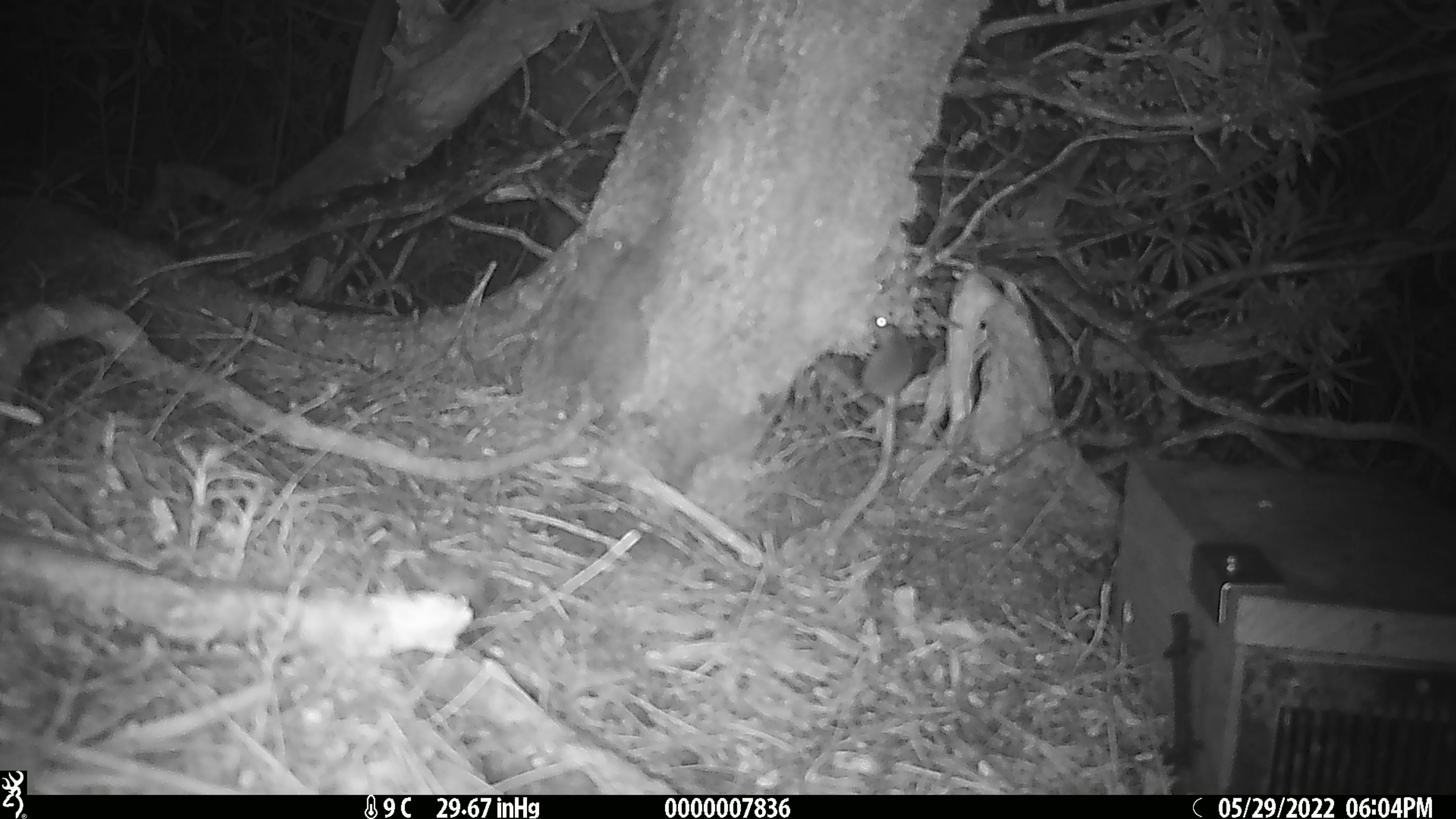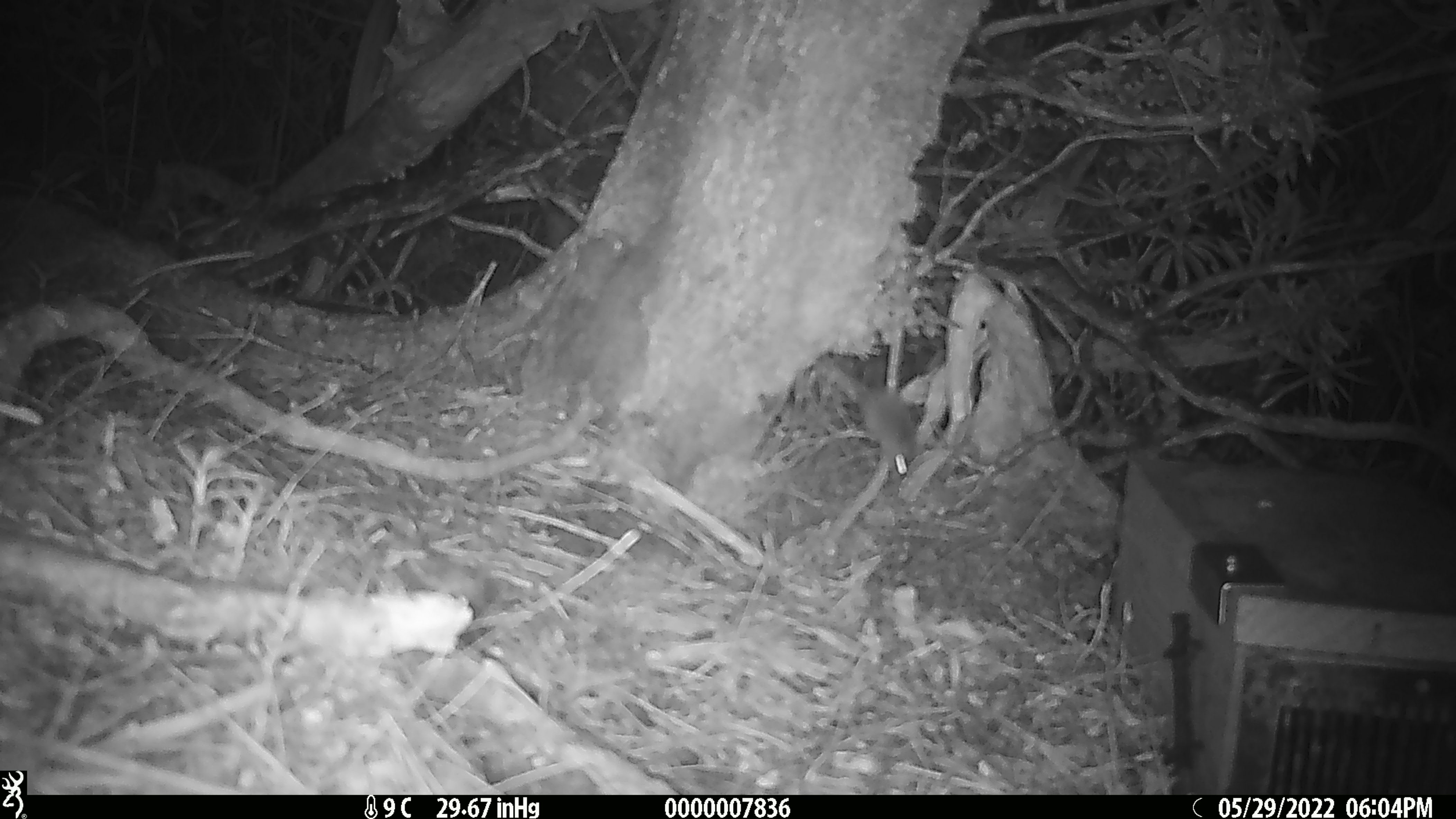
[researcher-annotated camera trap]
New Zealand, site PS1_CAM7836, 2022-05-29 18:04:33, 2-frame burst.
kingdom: Animalia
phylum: Chordata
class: Mammalia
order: Rodentia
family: Muridae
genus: Mus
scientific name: Mus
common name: mouse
Mouse (Mus).